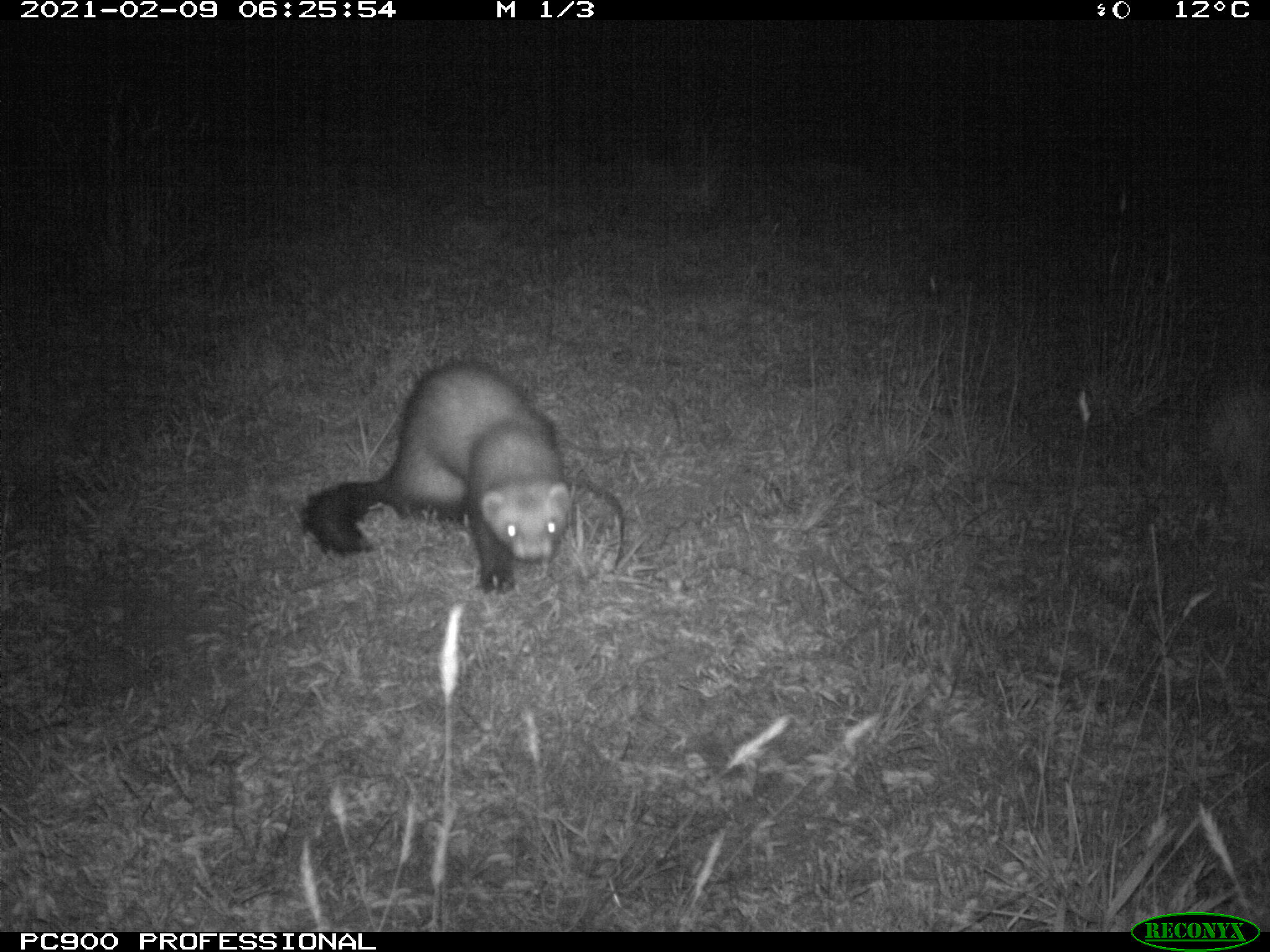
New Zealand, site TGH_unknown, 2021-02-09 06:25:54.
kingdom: Animalia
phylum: Chordata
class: Mammalia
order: Carnivora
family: Mustelidae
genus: Mustela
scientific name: Mustela furo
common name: ferret